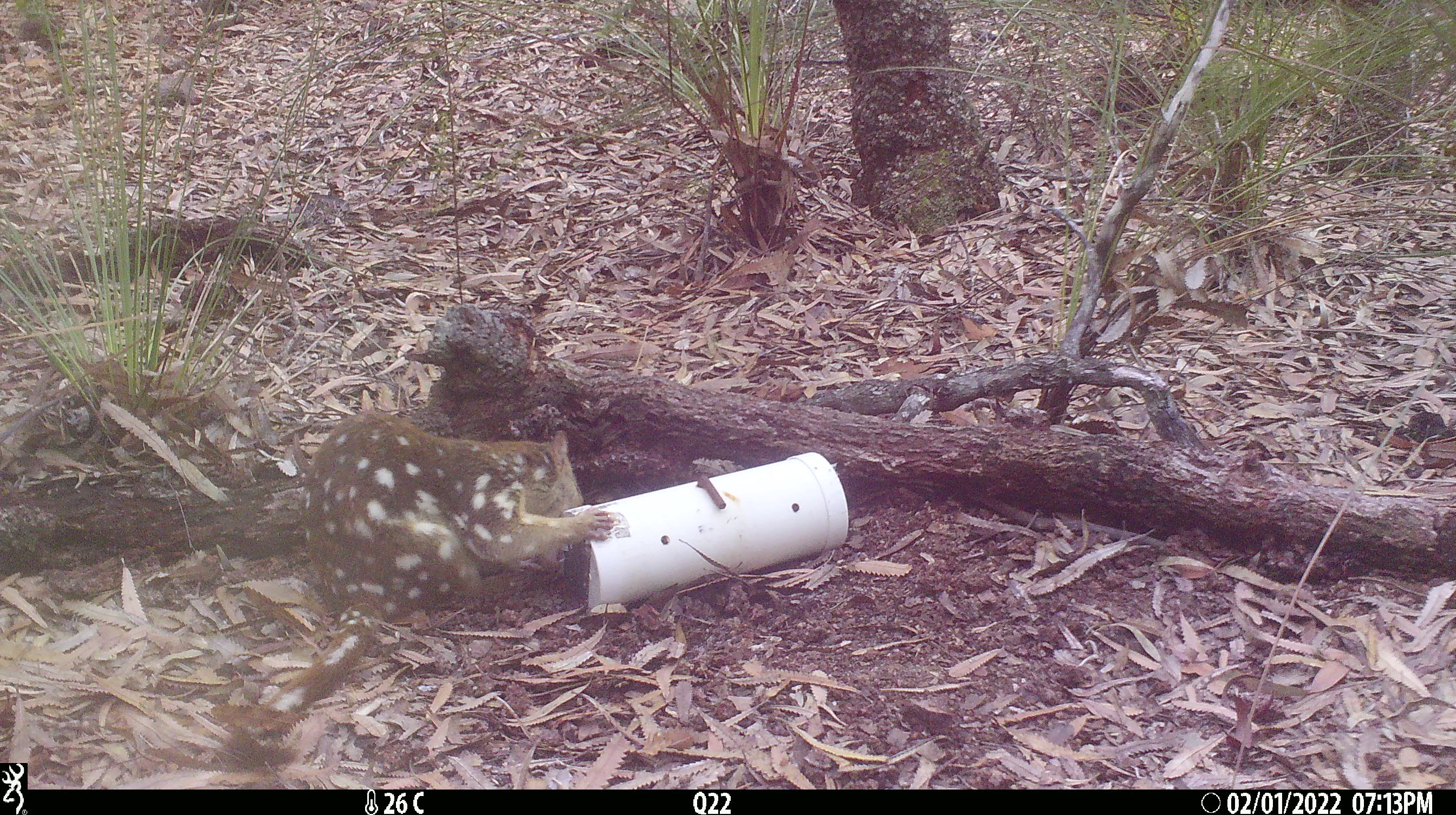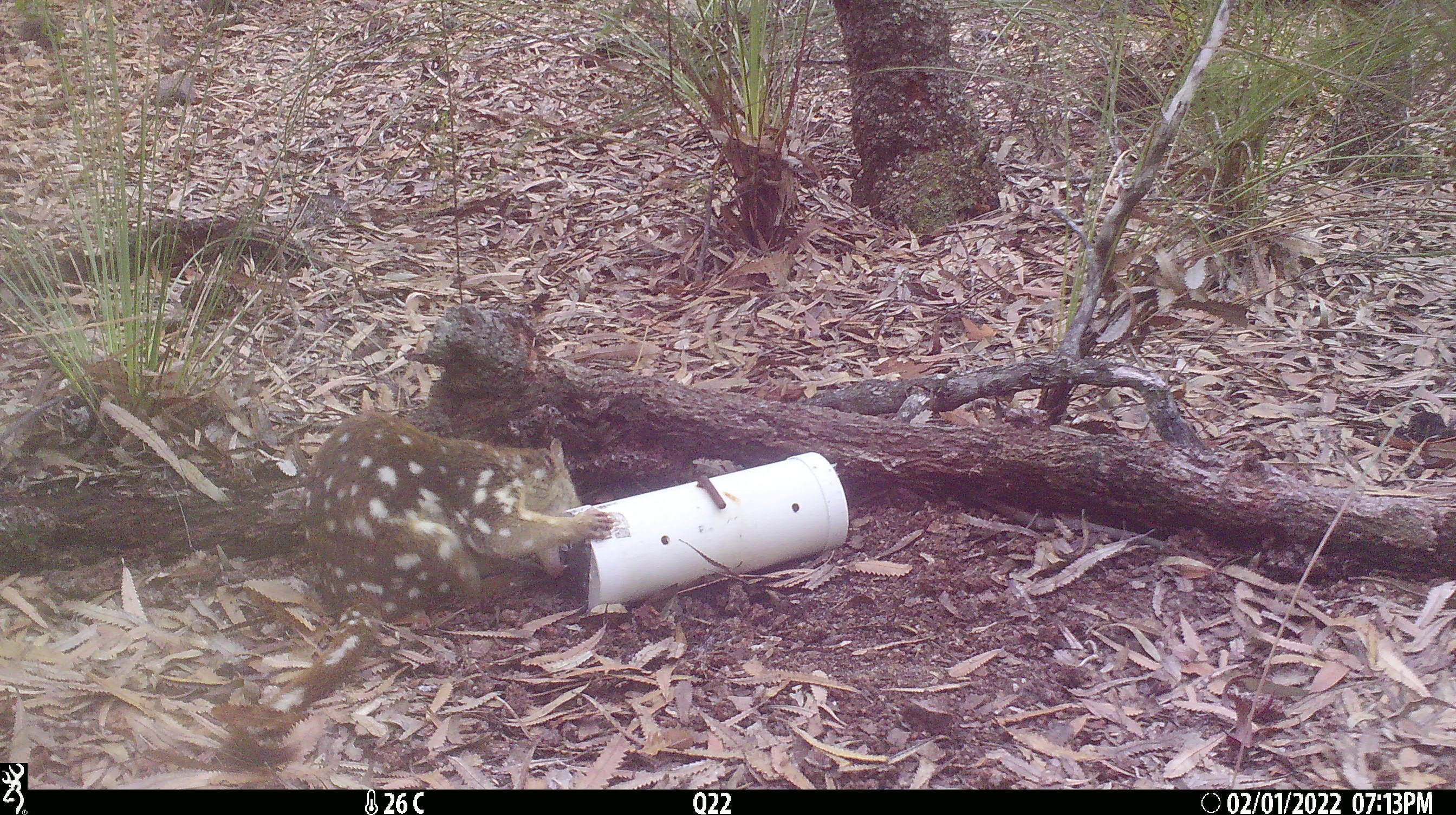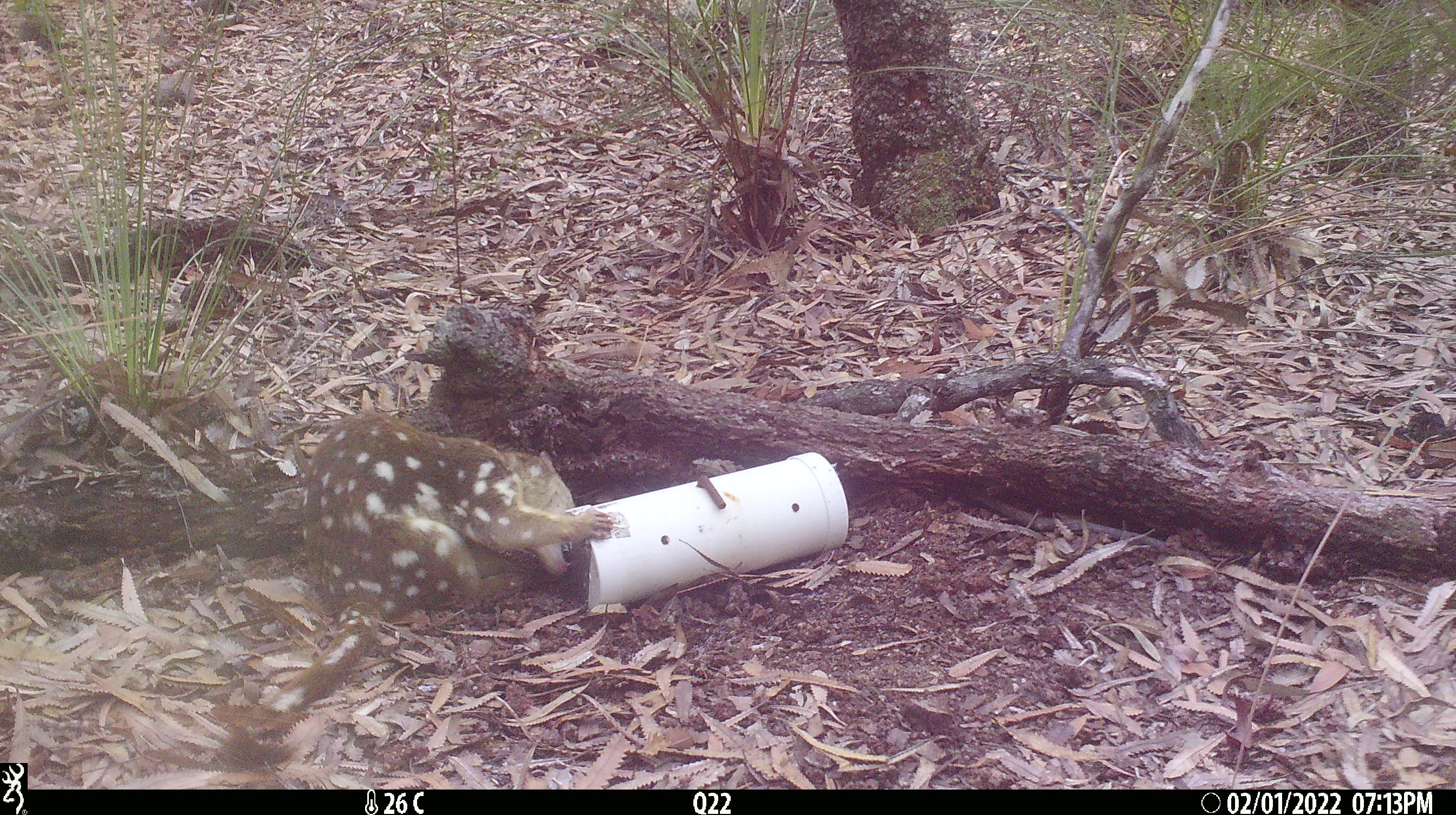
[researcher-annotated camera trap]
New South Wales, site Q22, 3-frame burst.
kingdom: Animalia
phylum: Chordata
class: Mammalia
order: Dasyuromorphia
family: Dasyuridae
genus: Dasyurus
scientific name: Dasyurus maculatus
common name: spotted-tailed quoll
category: quoll